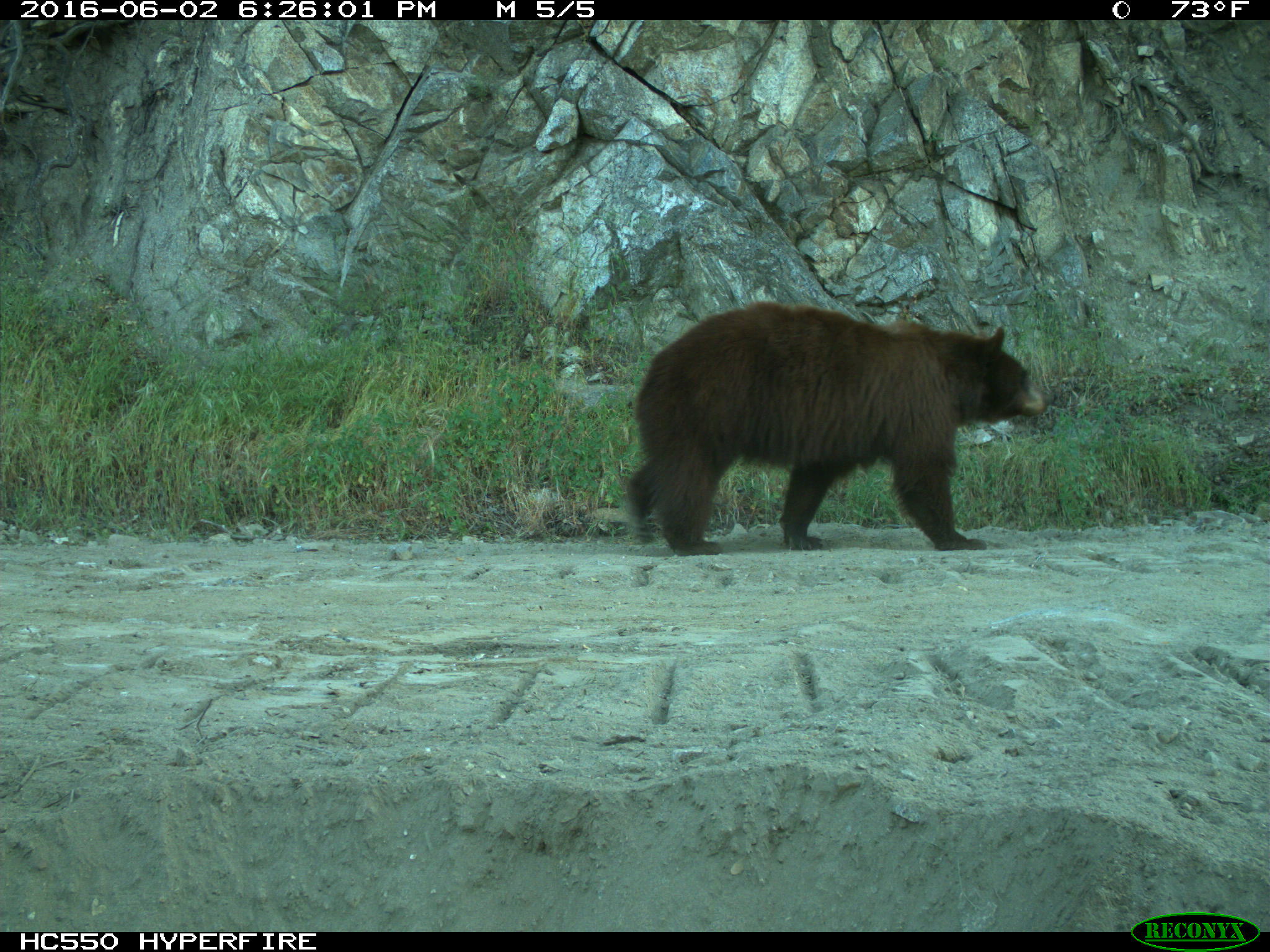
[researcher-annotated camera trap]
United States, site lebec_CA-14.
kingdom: Animalia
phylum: Chordata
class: Mammalia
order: Carnivora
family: Ursidae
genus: Ursus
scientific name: Ursus americanus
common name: american black bear